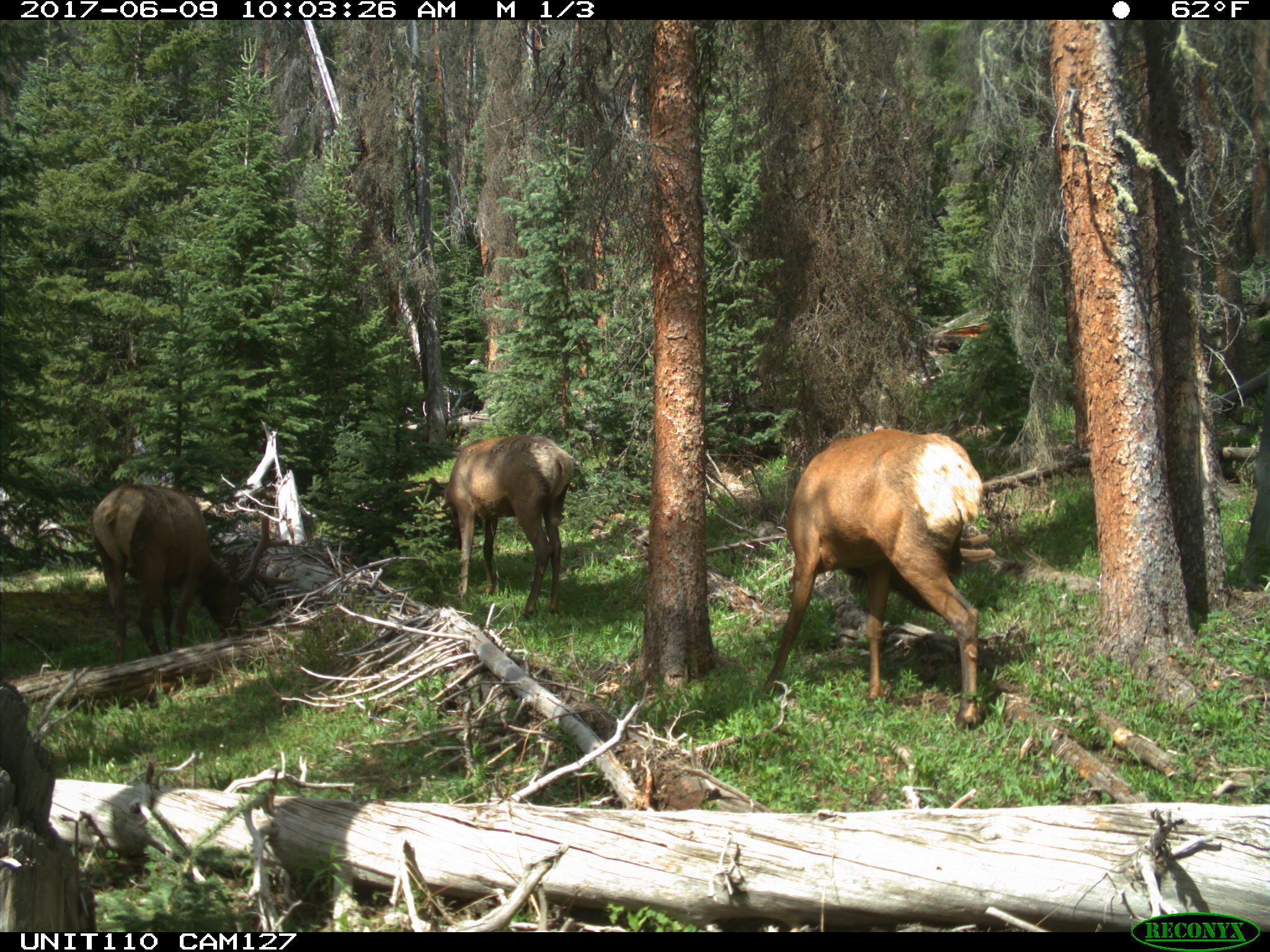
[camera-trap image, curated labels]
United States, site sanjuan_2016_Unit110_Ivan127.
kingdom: Animalia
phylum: Chordata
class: Mammalia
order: Artiodactyla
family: Cervidae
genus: Cervus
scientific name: Cervus elaphus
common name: red deer